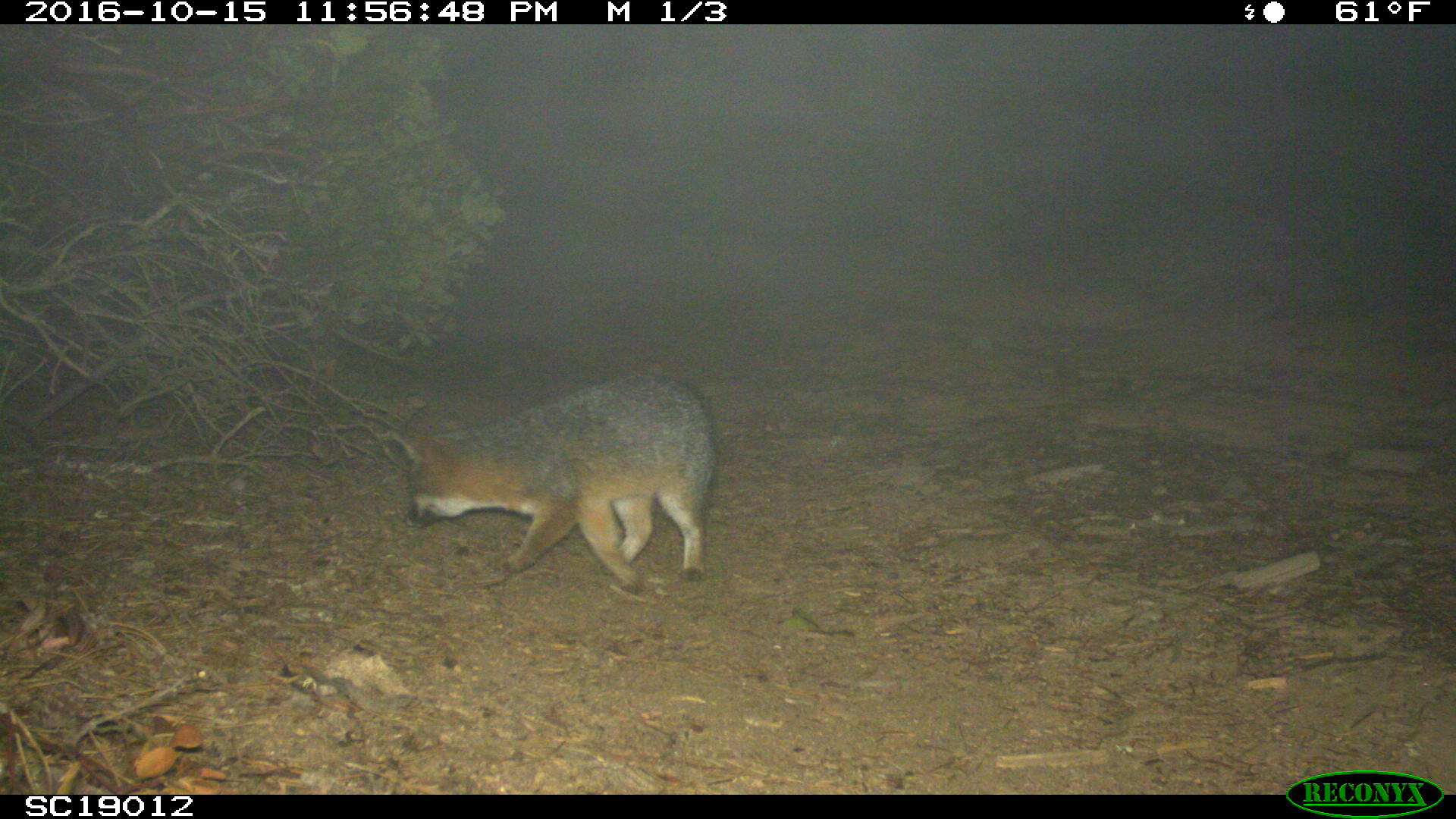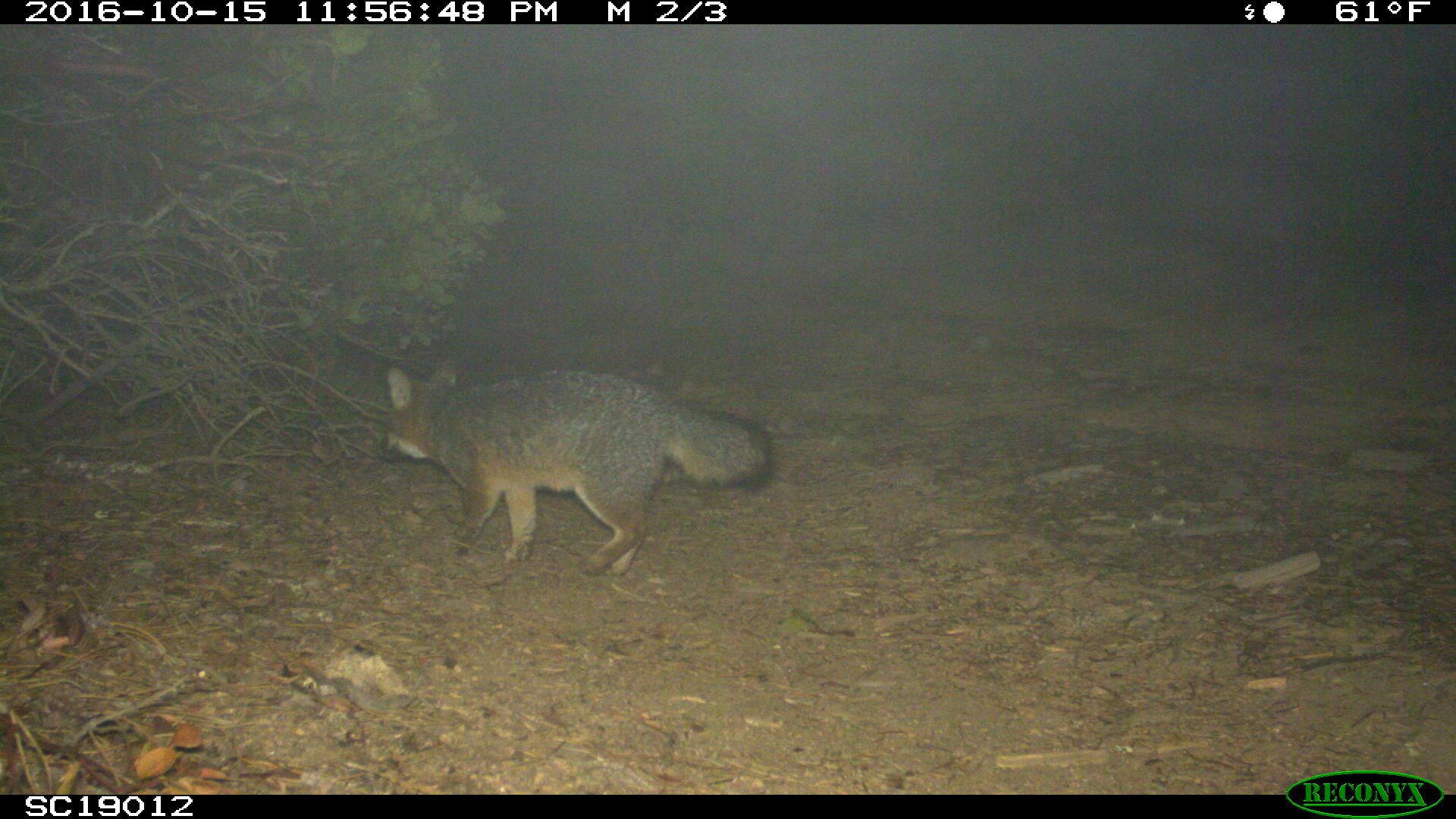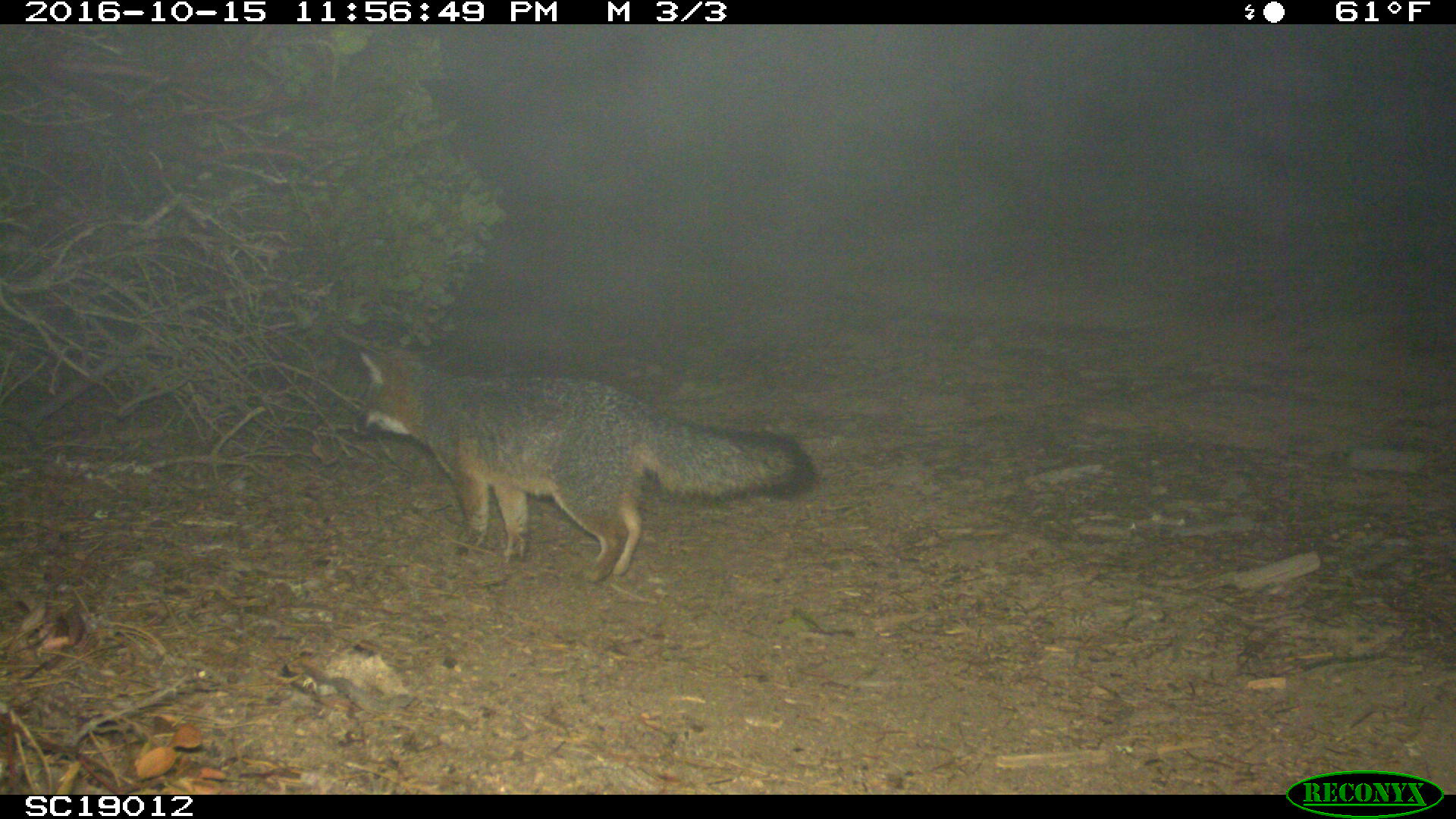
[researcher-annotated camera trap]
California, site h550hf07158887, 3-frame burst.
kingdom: Animalia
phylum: Chordata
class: Mammalia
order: Carnivora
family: Canidae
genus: Urocyon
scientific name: Urocyon littoralis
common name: island fox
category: fox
Fox (island fox) (Urocyon littoralis).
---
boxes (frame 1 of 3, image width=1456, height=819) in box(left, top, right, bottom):
fox: box(391, 368, 717, 592)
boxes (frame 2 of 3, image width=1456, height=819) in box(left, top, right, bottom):
fox: box(381, 358, 771, 576)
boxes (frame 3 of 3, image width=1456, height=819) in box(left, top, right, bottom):
fox: box(352, 347, 810, 582)